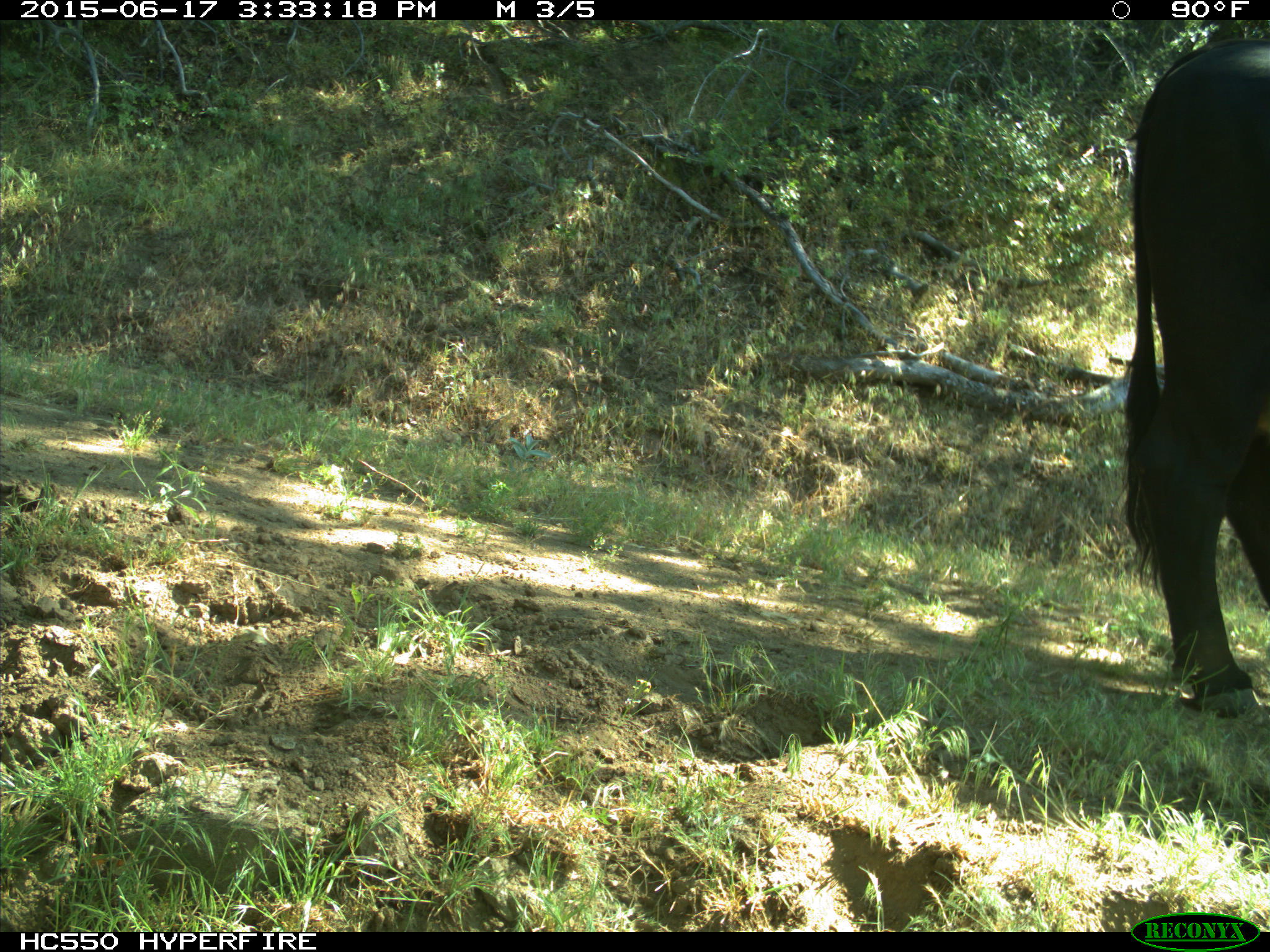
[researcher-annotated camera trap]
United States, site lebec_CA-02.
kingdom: Animalia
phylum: Chordata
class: Mammalia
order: Artiodactyla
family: Bovidae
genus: Bos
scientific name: Bos taurus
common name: domestic cow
Bos taurus (domestic cow).